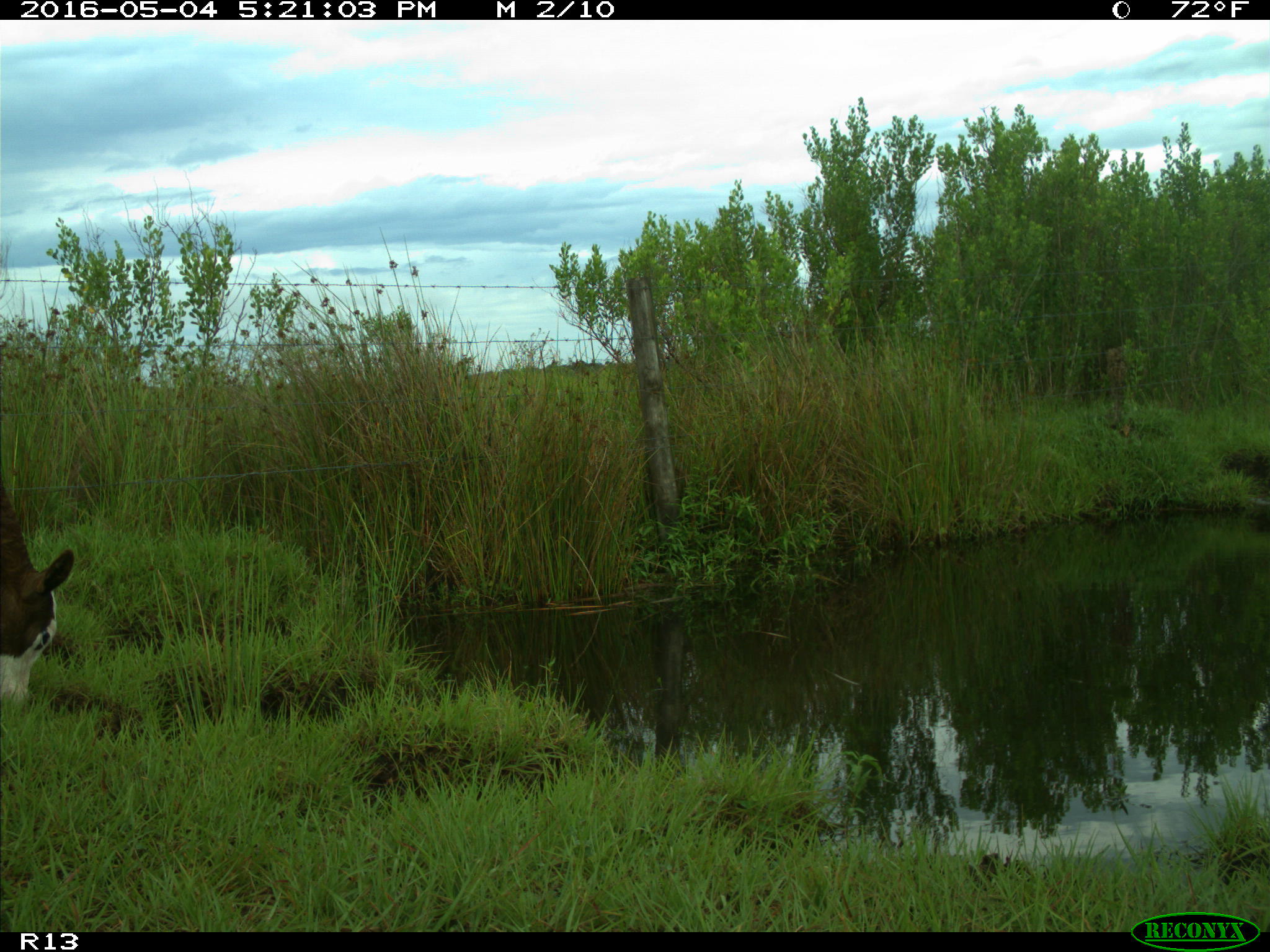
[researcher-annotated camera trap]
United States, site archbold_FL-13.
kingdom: Animalia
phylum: Chordata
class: Mammalia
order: Artiodactyla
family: Bovidae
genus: Bos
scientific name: Bos taurus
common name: domestic cow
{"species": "Bos taurus (domestic cow)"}